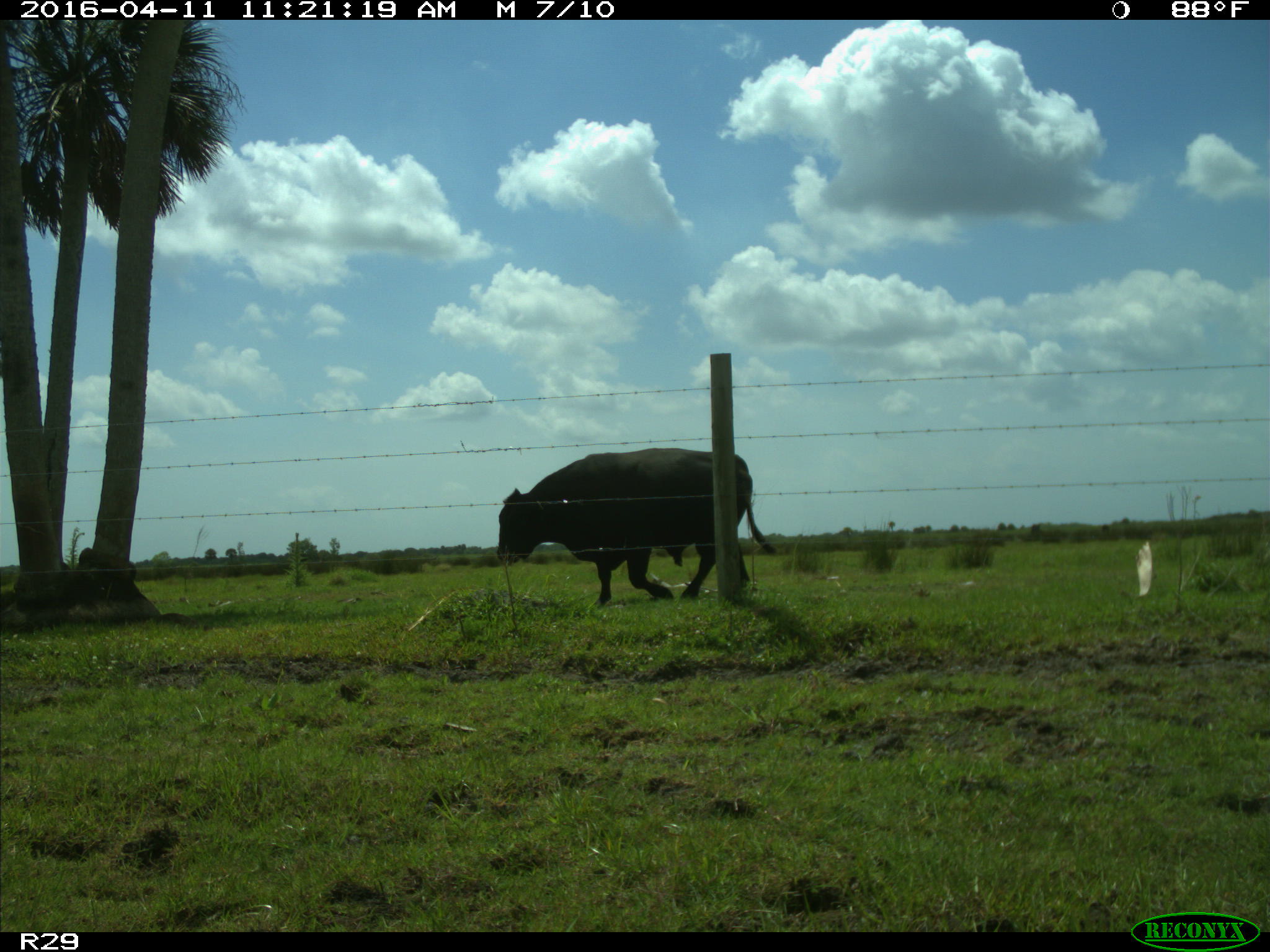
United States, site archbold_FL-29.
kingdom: Animalia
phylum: Chordata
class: Mammalia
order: Artiodactyla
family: Bovidae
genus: Bos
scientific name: Bos taurus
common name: domestic cow